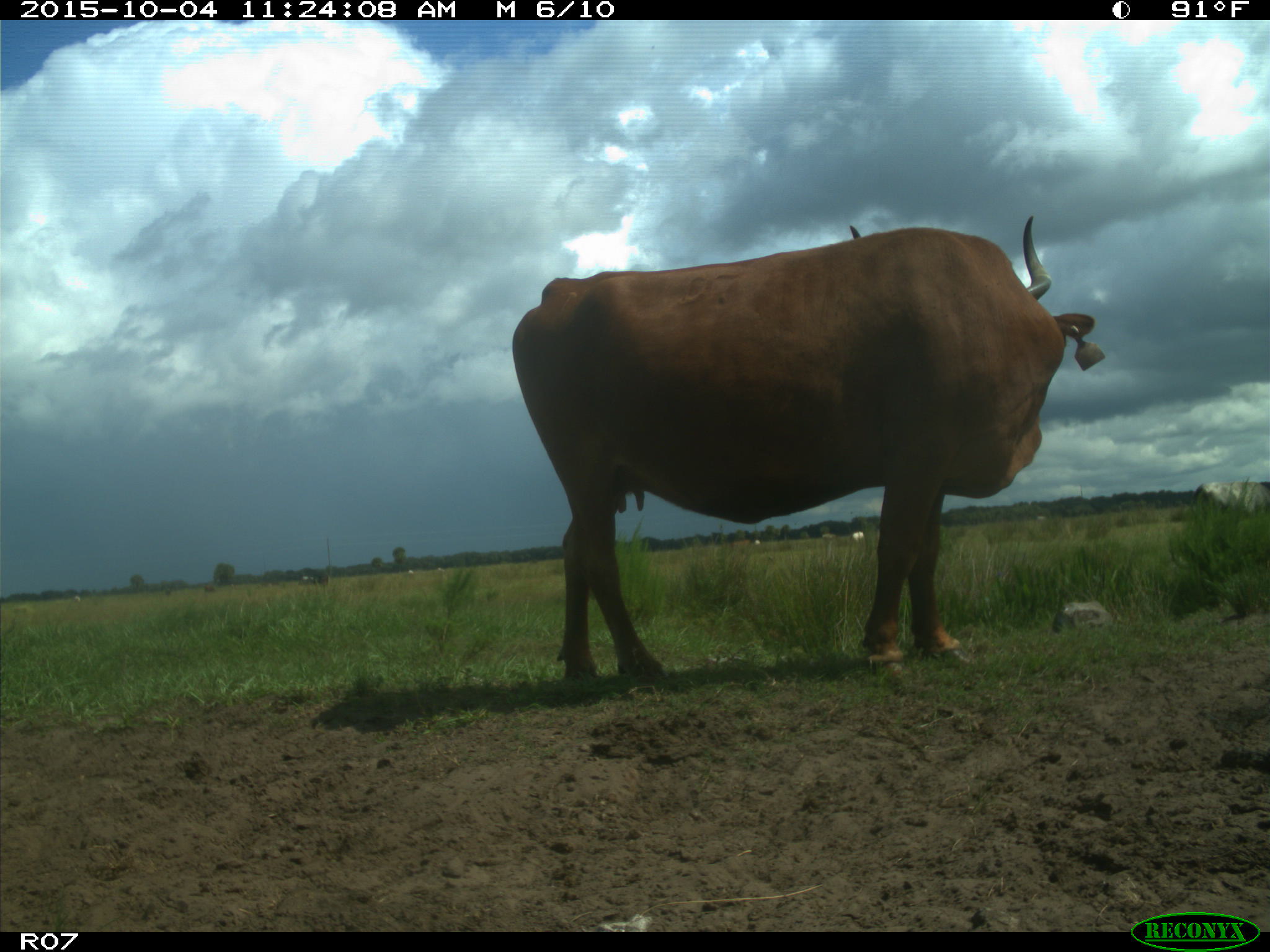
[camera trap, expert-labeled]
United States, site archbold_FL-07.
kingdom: Animalia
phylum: Chordata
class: Mammalia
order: Artiodactyla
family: Bovidae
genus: Bos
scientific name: Bos taurus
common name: domestic cow